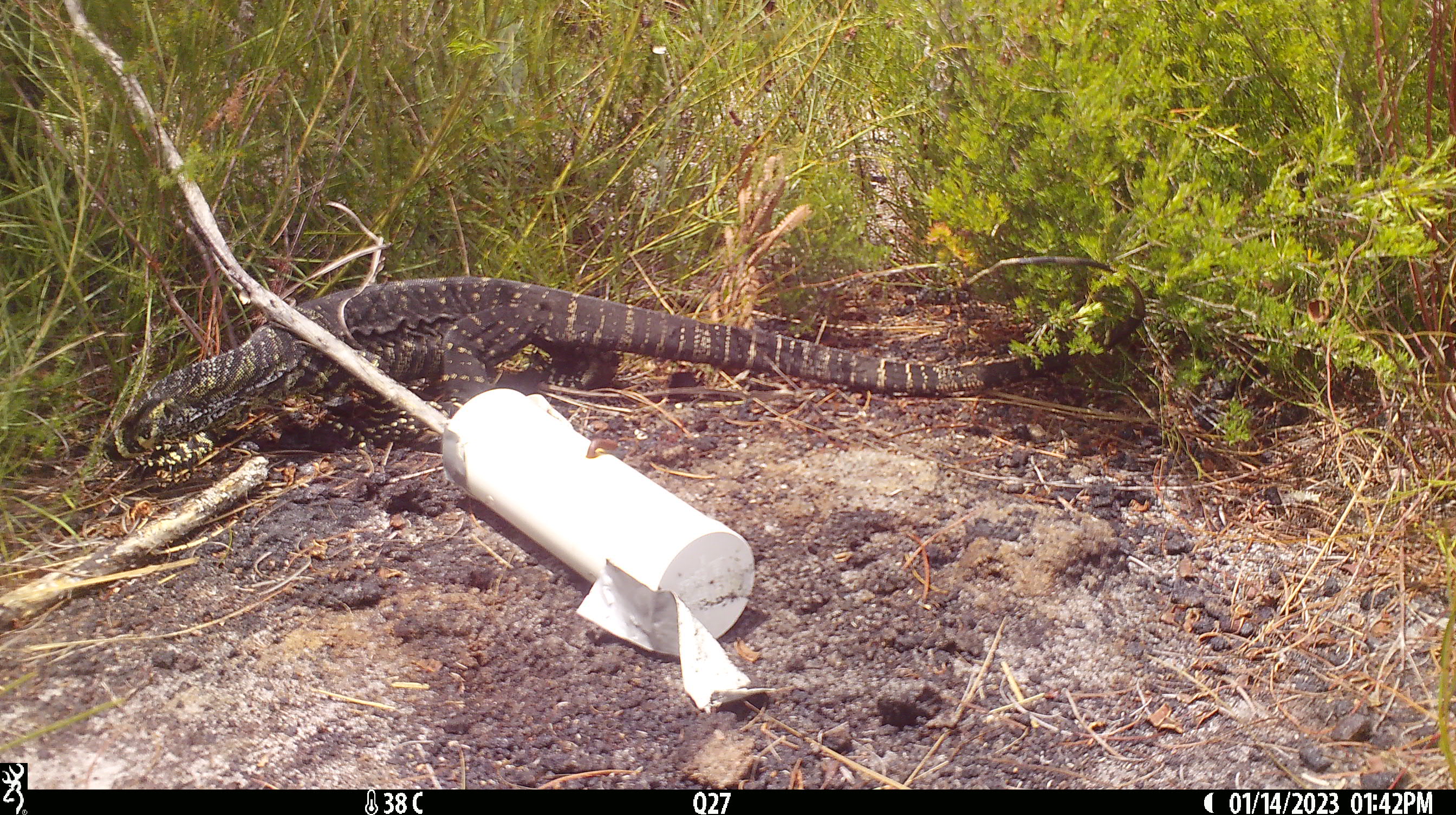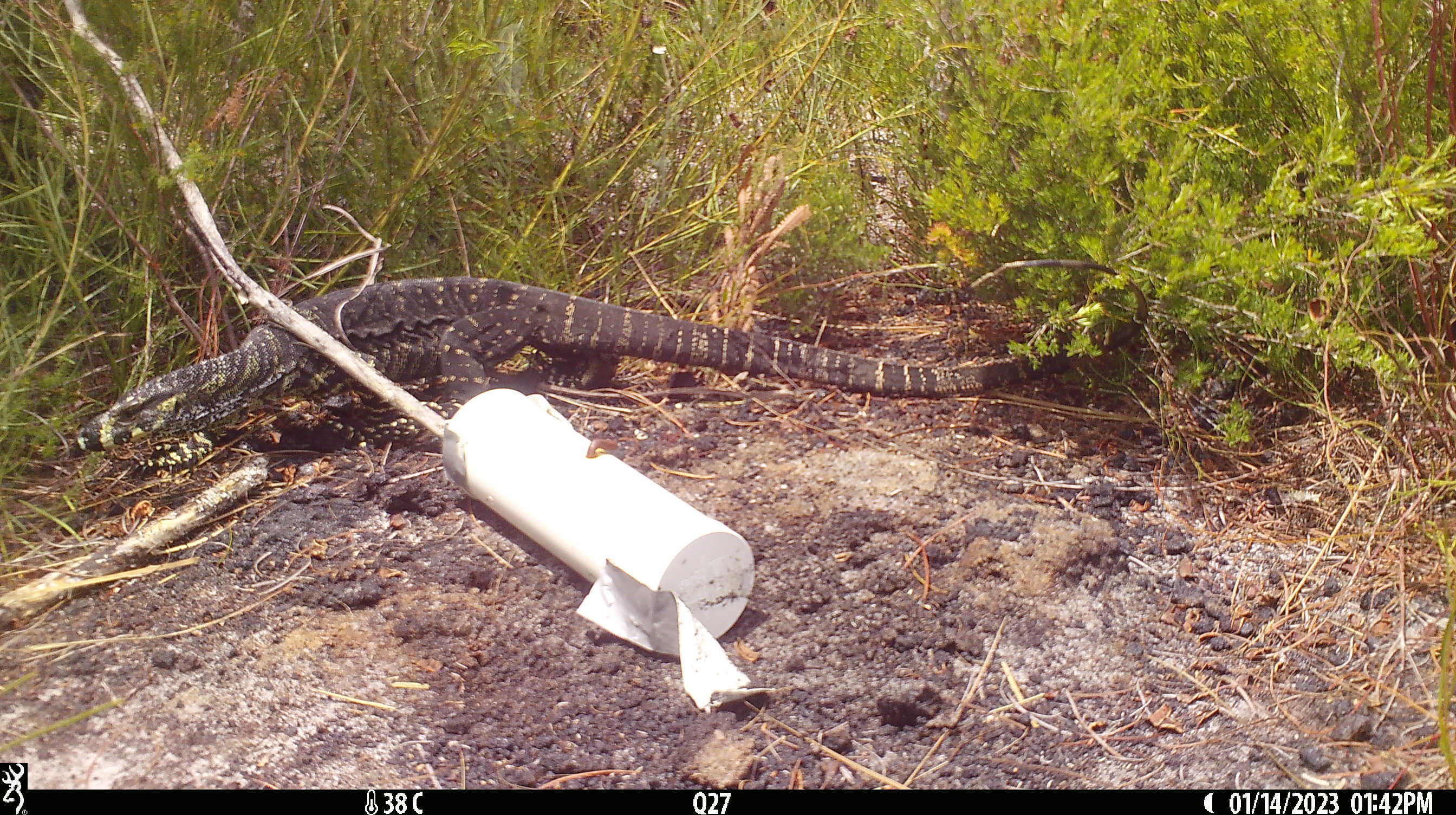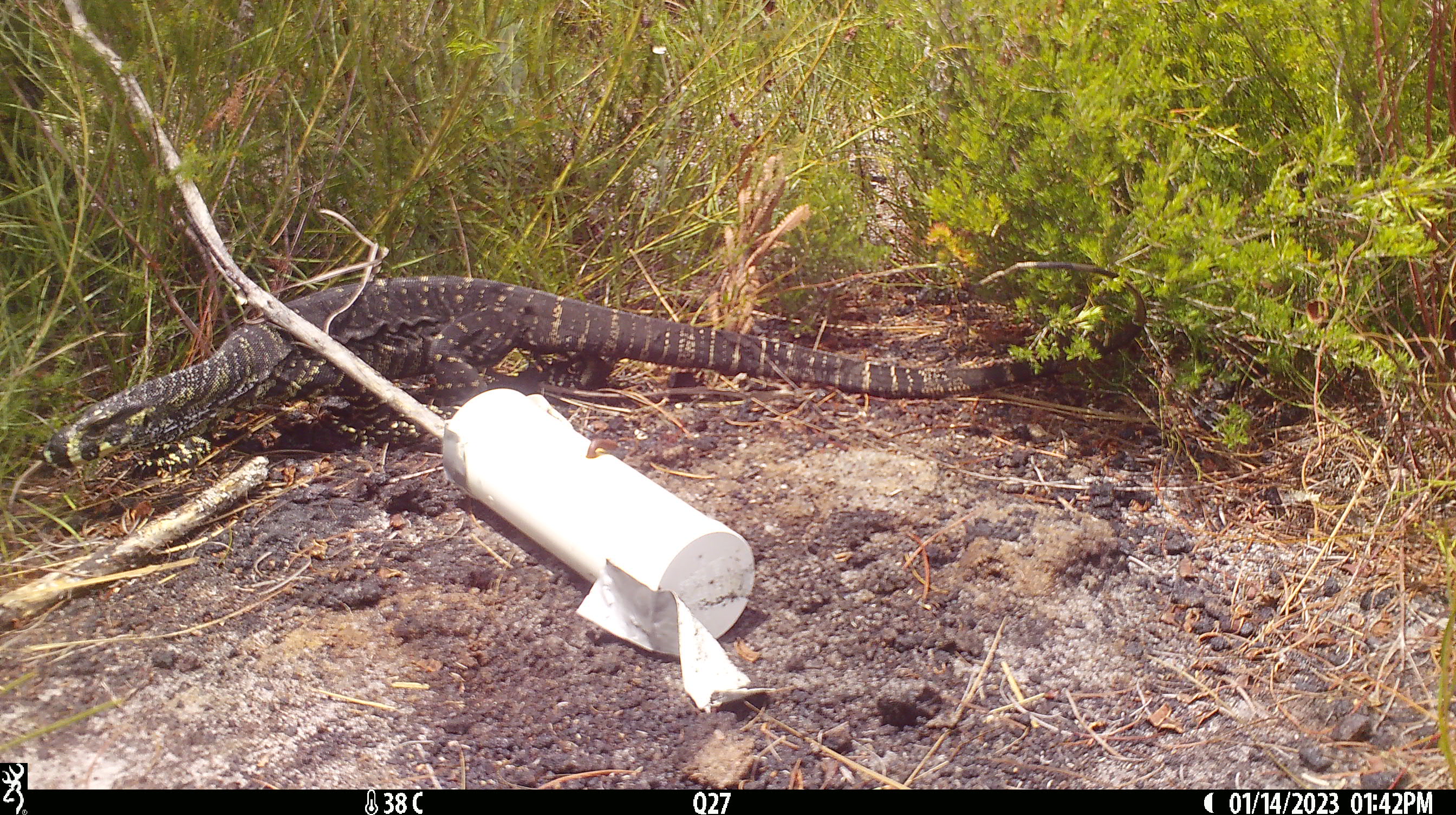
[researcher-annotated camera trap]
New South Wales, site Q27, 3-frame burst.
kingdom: Animalia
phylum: Chordata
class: Reptilia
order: Squamata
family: Varanidae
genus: Varanus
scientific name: Varanus varius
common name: lace monitor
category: goanna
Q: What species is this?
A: Goanna (lace monitor) (Varanus varius).